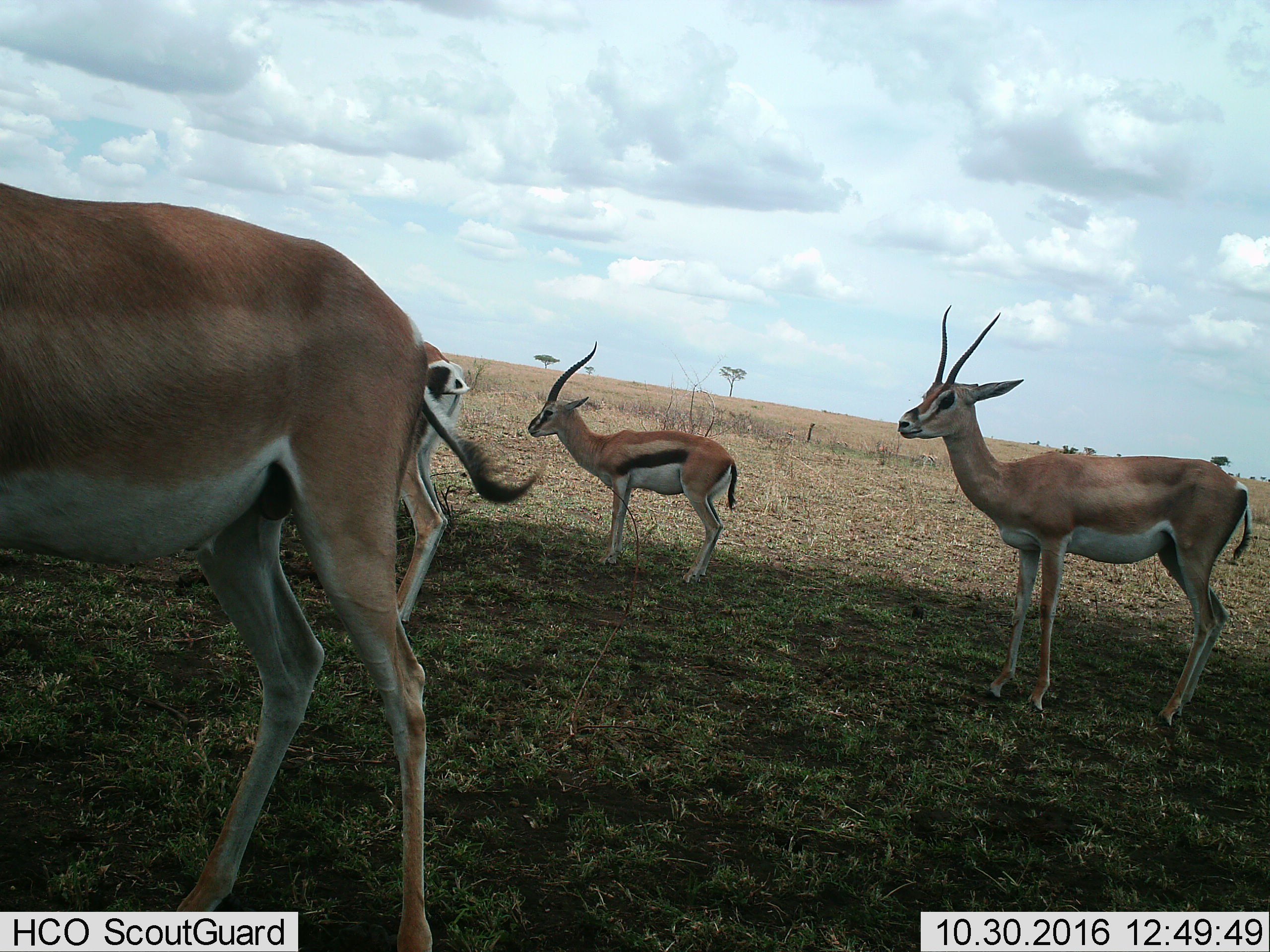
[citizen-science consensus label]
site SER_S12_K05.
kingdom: Animalia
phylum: Chordata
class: Mammalia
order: Artiodactyla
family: Bovidae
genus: Eudorcas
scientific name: Eudorcas thomsonii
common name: thomson's gazelle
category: gazellethomsons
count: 4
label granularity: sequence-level